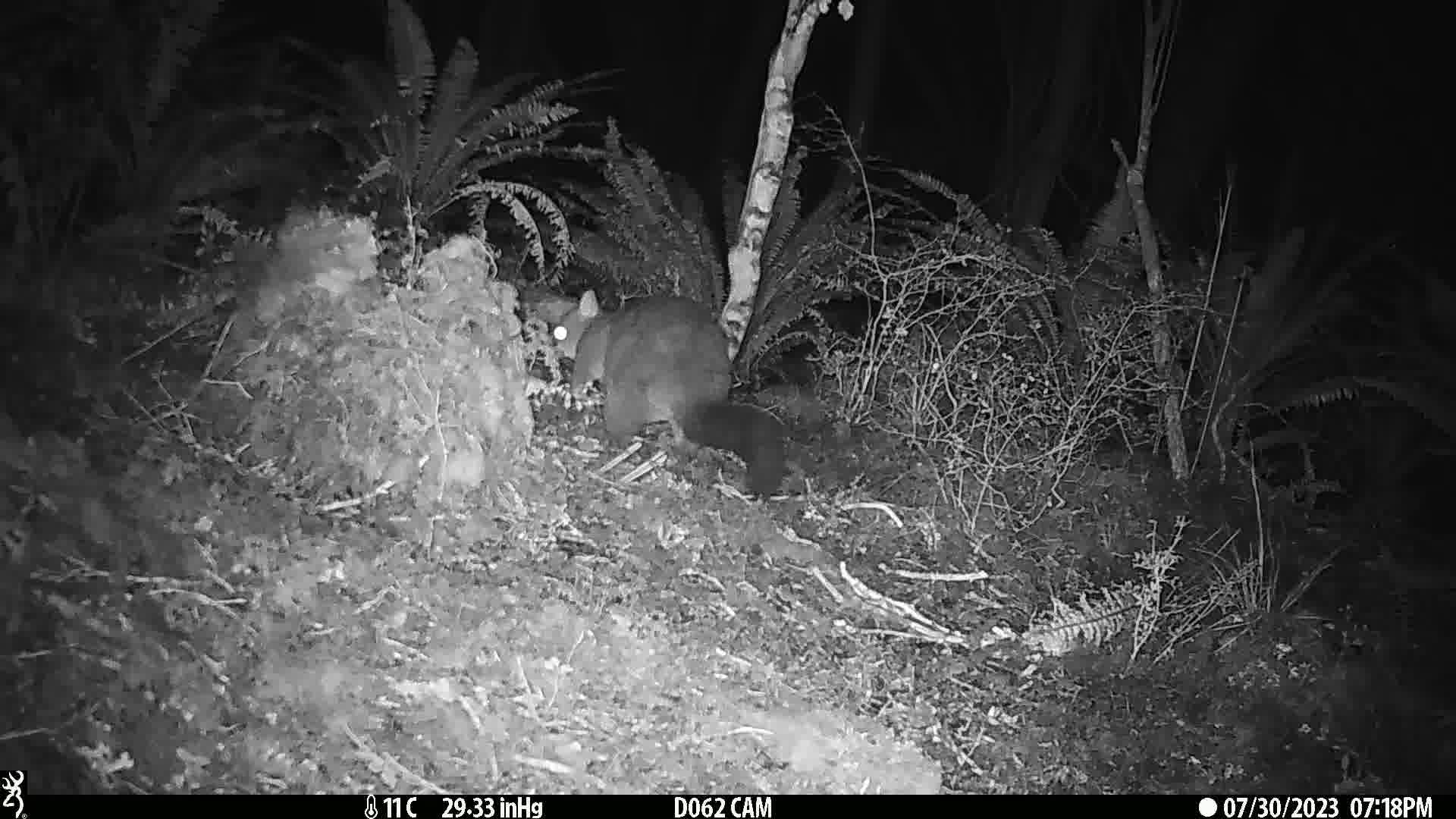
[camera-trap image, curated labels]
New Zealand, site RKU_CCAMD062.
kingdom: Animalia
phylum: Chordata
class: Mammalia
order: Diprotodontia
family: Phalangeridae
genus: Trichosurus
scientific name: Trichosurus vulpecula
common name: common brushtail possum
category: possum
Possum (common brushtail possum) (Trichosurus vulpecula).